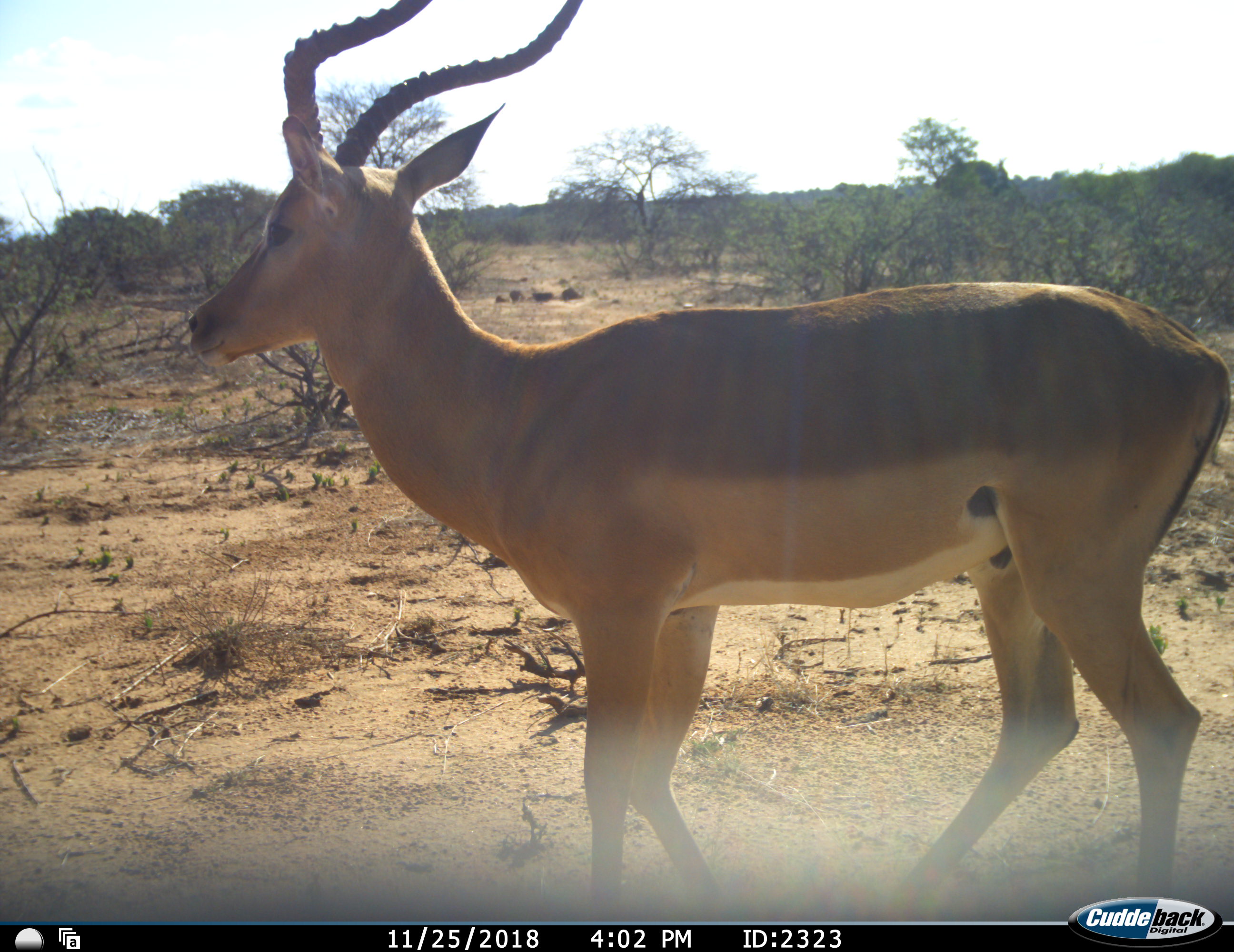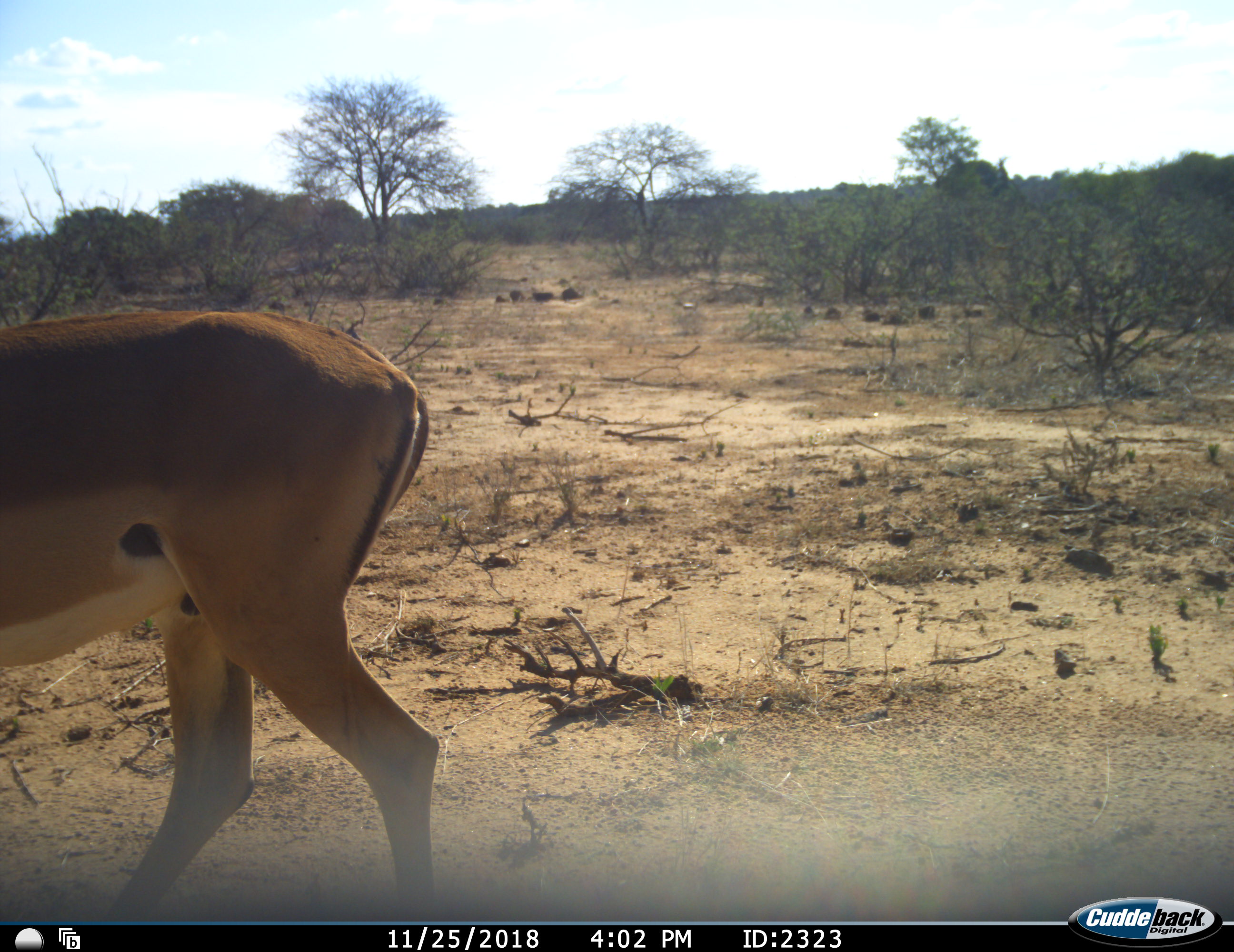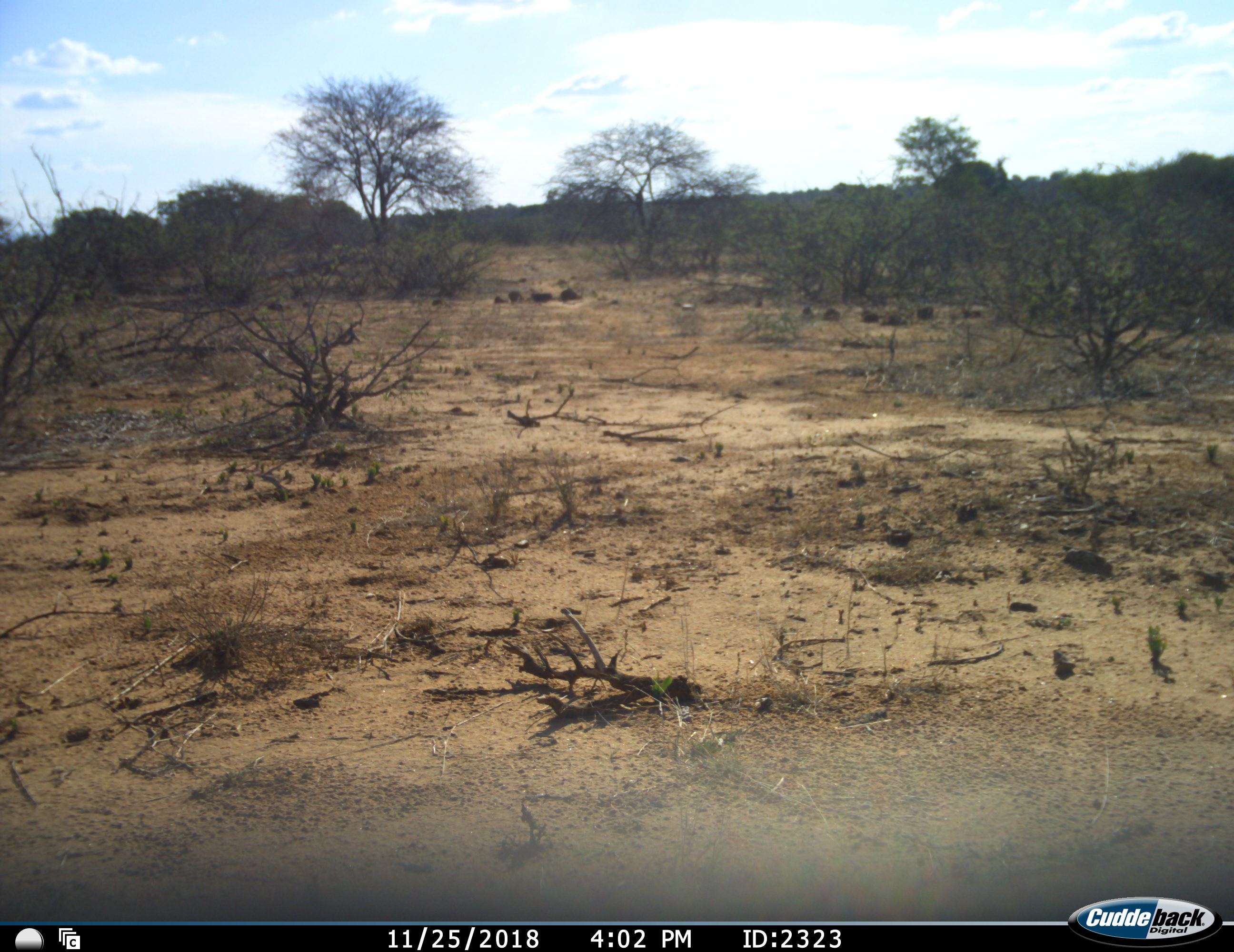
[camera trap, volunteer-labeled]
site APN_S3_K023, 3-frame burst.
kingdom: Animalia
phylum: Chordata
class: Mammalia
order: Artiodactyla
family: Bovidae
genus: Aepyceros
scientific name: Aepyceros melampus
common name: impala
Impala (Aepyceros melampus), count 1. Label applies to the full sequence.